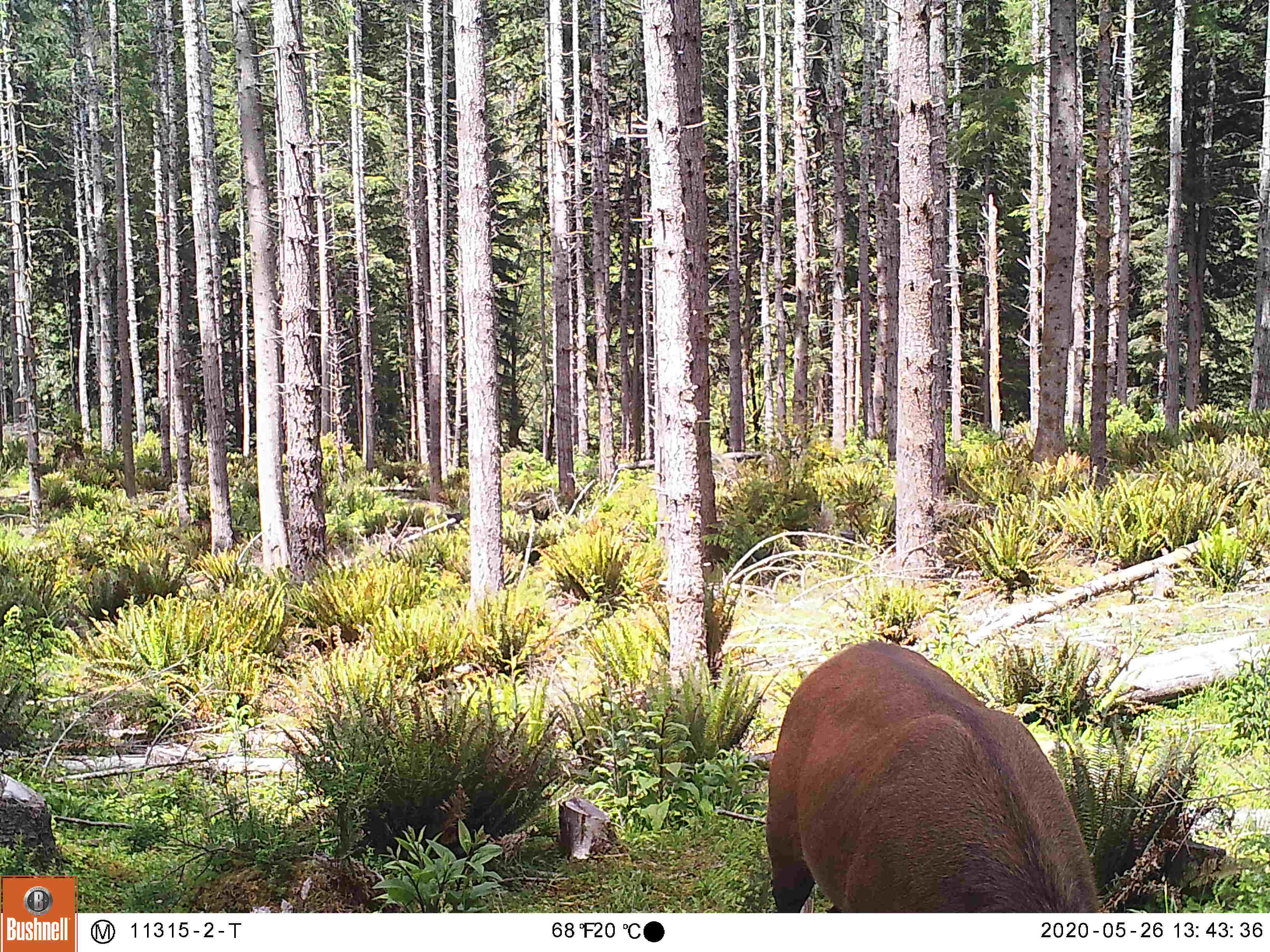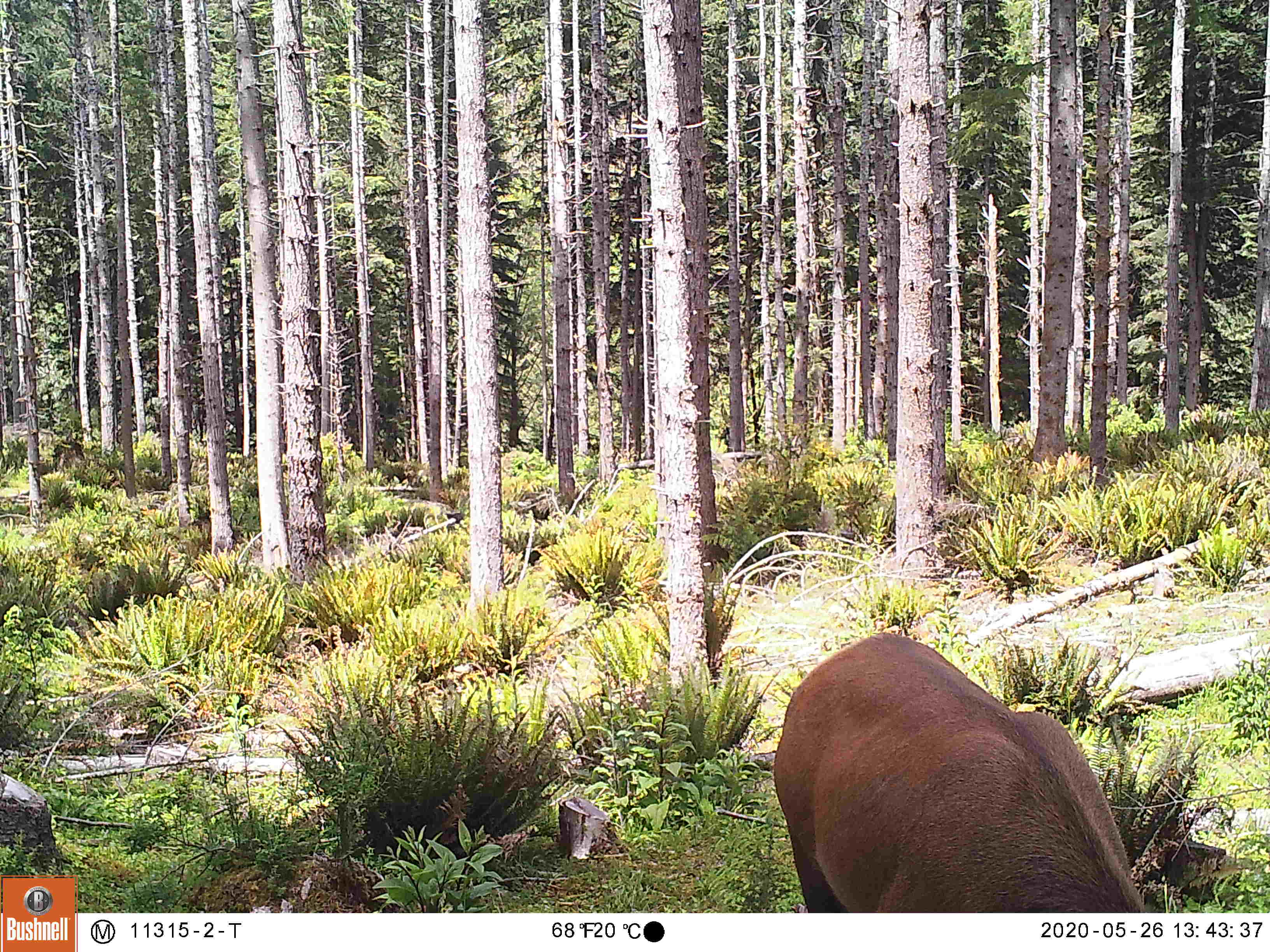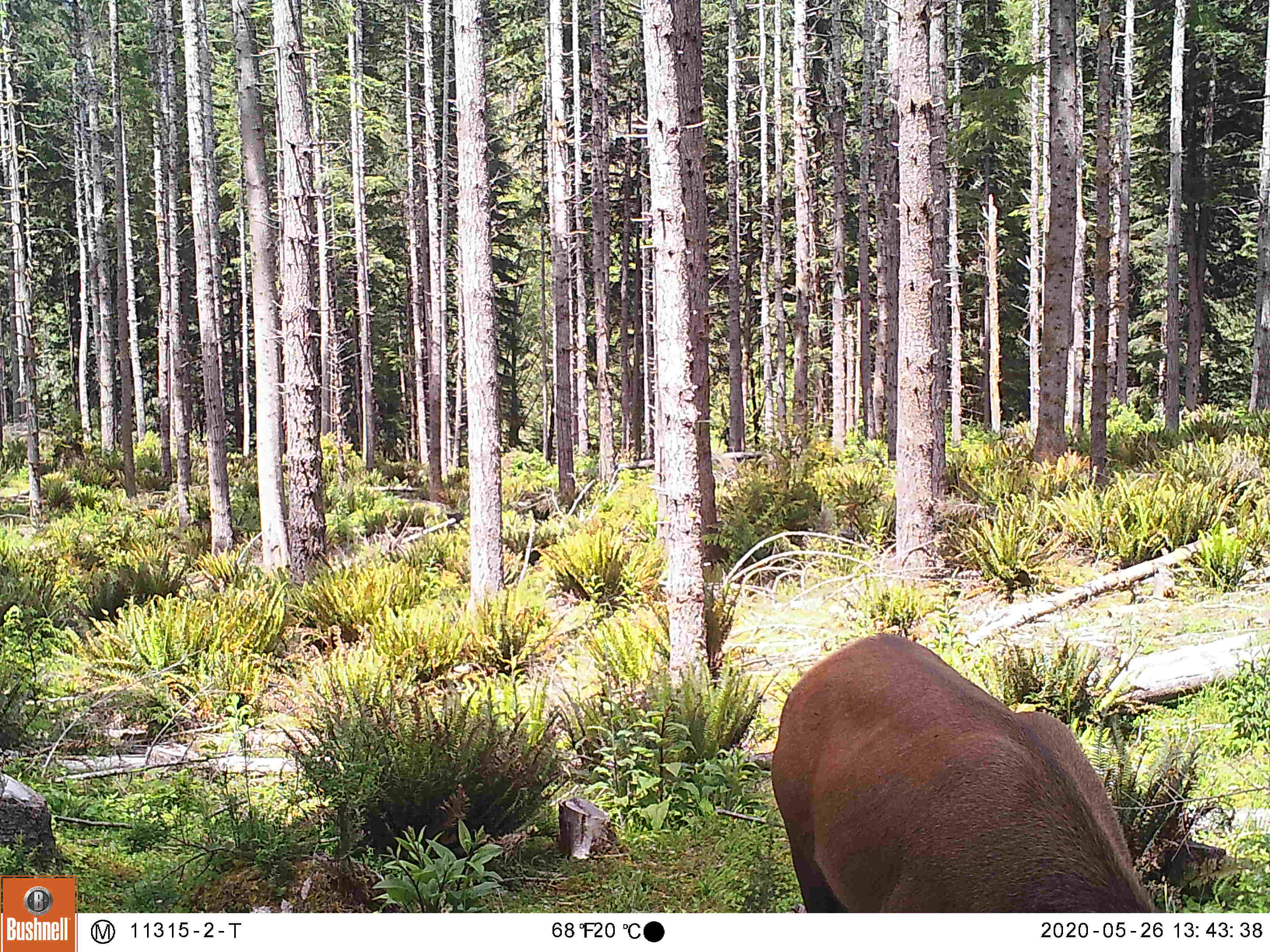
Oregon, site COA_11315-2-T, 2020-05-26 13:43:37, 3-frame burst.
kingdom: Animalia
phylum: Chordata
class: Mammalia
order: Artiodactyla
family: Cervidae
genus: Cervus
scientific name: Cervus canadensis roosevelti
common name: roosevelt elk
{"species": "roosevelt elk (Cervus canadensis roosevelti)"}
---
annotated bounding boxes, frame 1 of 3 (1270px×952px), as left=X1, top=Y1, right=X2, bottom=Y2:
roosevelt elk: left=755, top=635, right=1105, bottom=906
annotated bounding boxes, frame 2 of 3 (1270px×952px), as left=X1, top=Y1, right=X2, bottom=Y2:
roosevelt elk: left=766, top=620, right=1154, bottom=900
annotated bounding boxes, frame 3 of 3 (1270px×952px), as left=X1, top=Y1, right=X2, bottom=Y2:
roosevelt elk: left=761, top=626, right=1162, bottom=902